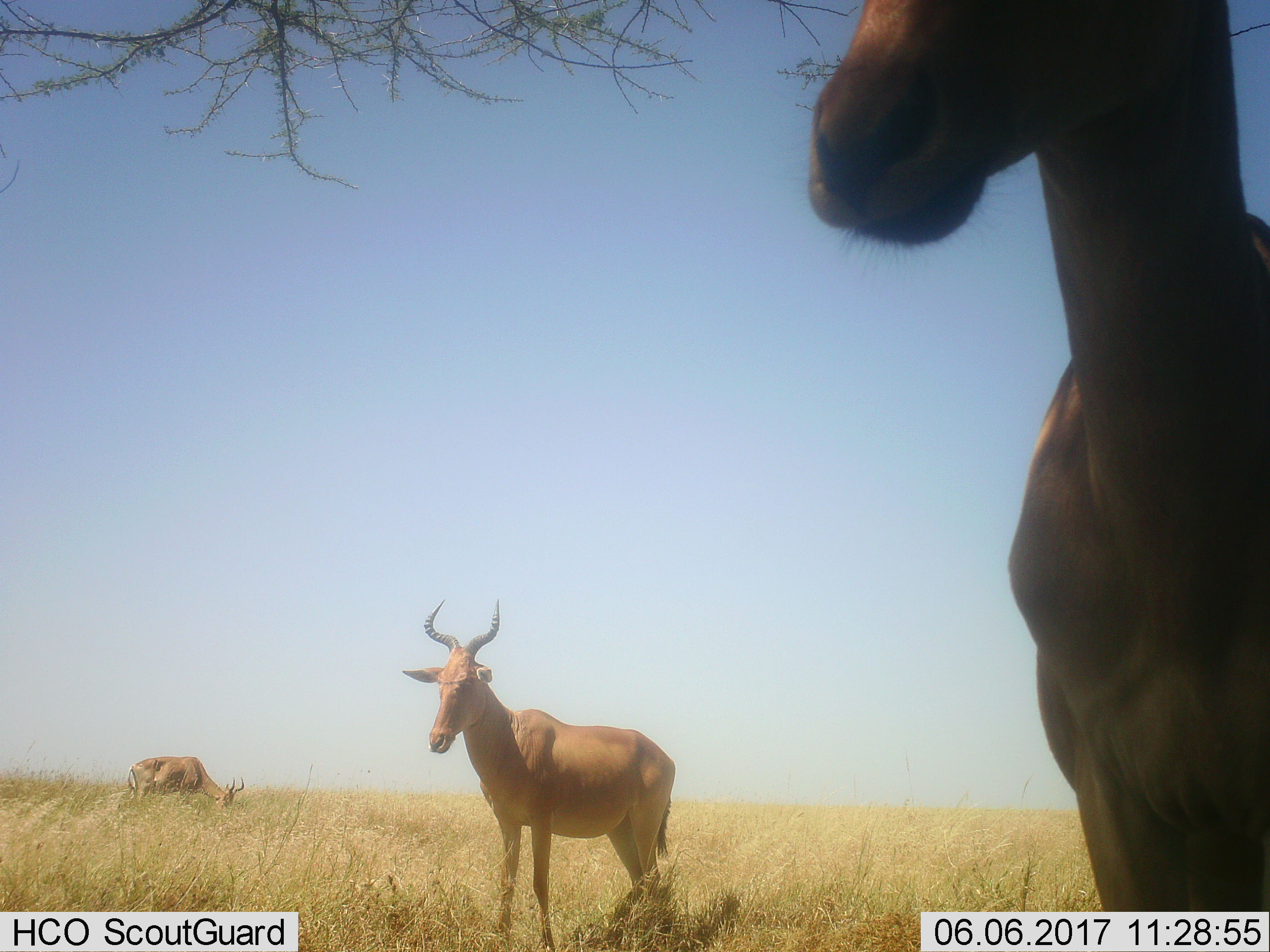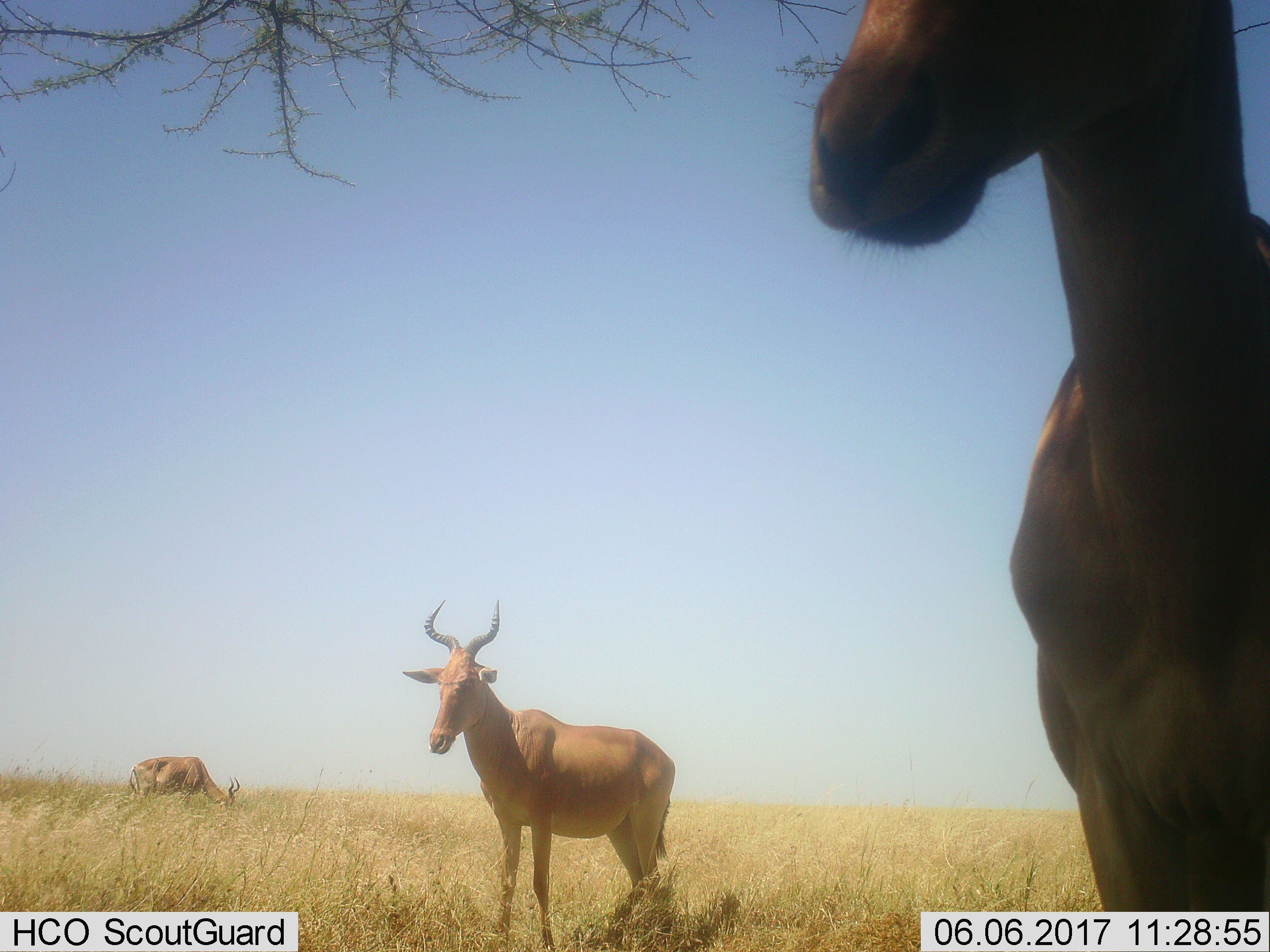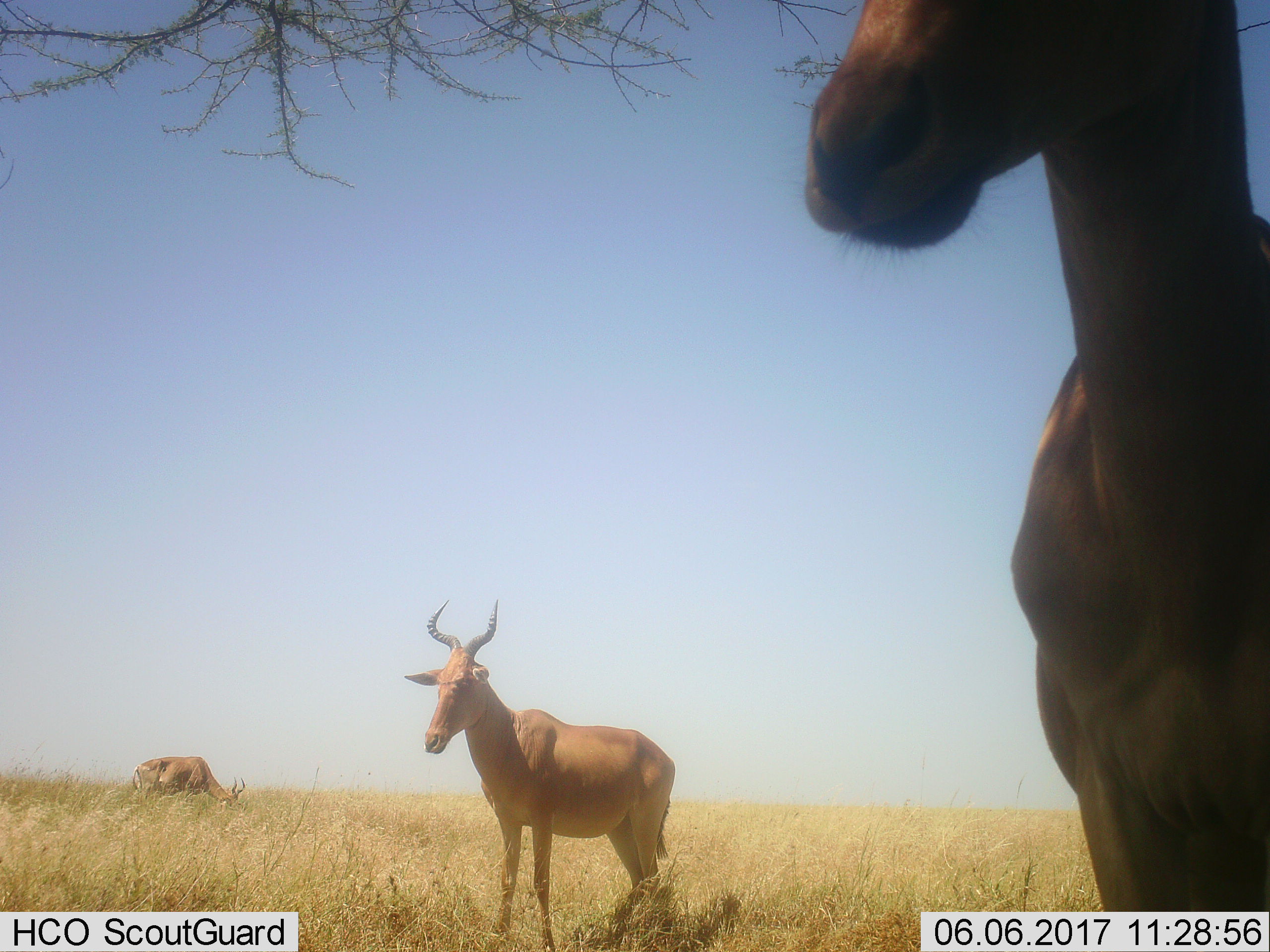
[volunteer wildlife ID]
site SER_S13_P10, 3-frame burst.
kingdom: Animalia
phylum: Chordata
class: Mammalia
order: Artiodactyla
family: Bovidae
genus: Alcelaphus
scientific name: Alcelaphus buselaphus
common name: hartebeest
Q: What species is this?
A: Hartebeest (Alcelaphus buselaphus).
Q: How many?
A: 3.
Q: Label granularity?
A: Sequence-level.